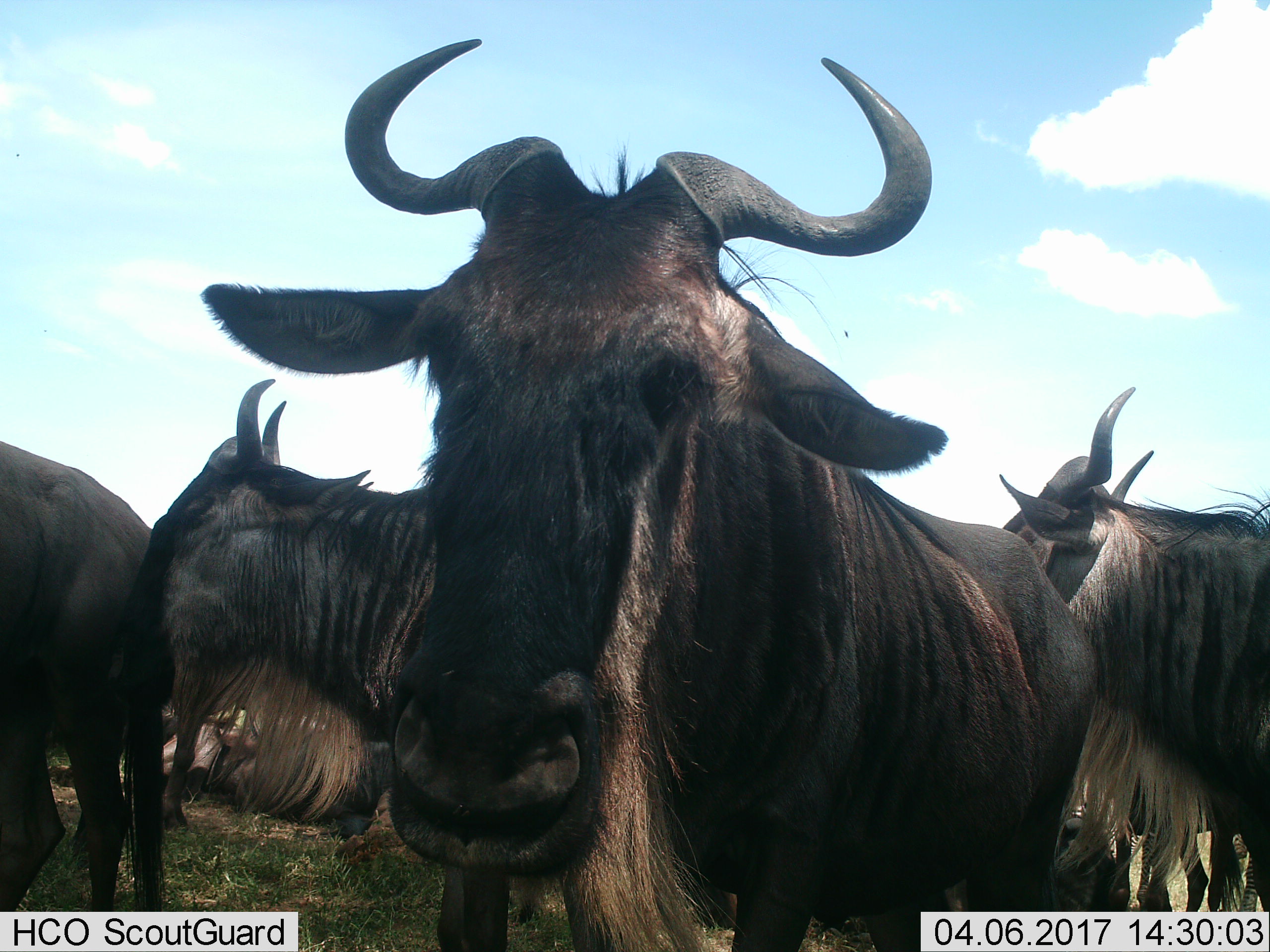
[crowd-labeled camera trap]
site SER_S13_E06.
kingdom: Animalia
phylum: Chordata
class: Mammalia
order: Artiodactyla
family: Bovidae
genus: Connochaetes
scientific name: Connochaetes taurinus taurinus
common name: blue wildebeest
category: wildebeestblue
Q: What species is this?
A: Wildebeestblue (blue wildebeest) (Connochaetes taurinus taurinus).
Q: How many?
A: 4.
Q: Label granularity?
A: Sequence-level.